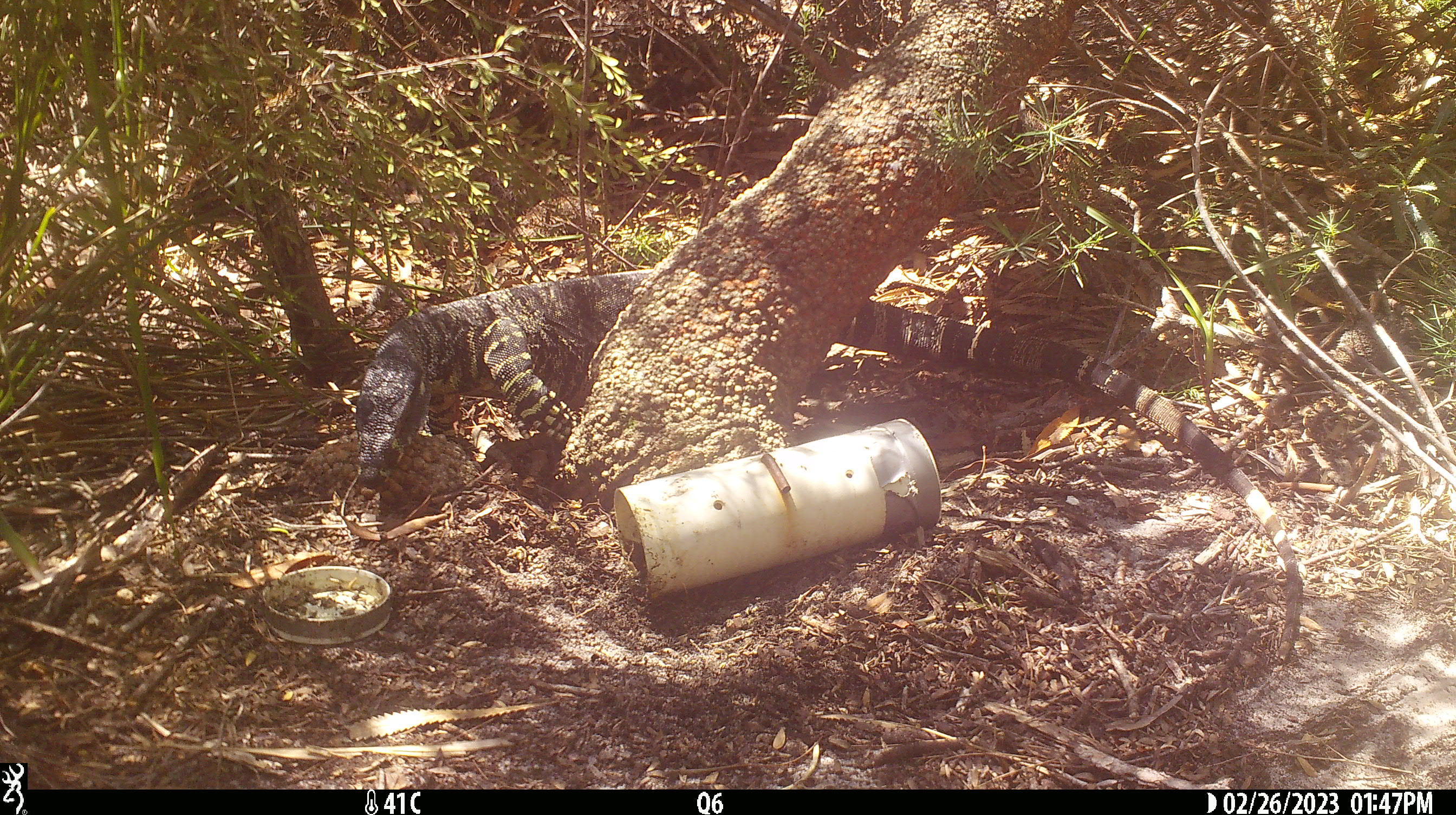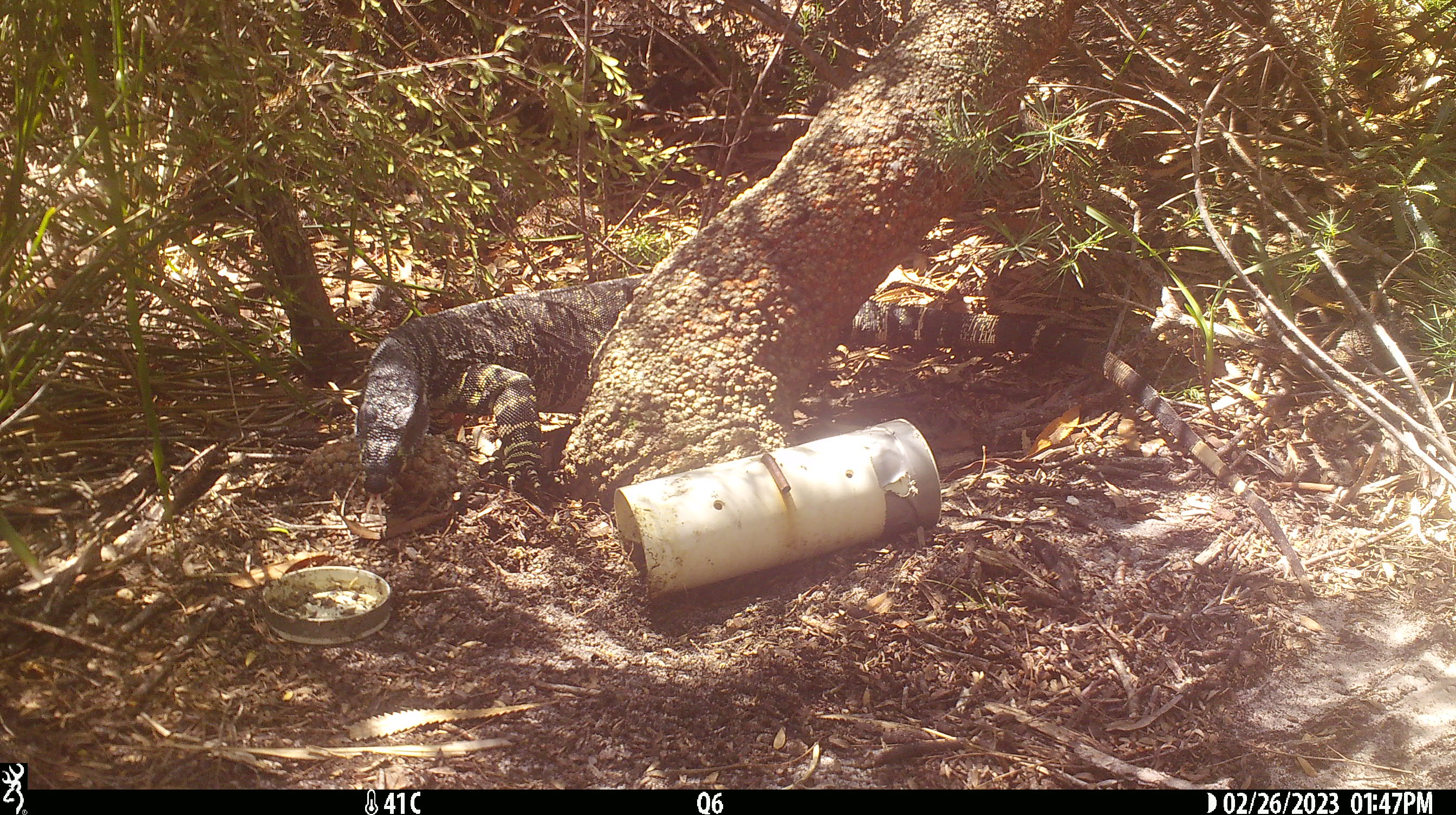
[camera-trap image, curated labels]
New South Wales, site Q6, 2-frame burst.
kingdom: Animalia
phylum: Chordata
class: Reptilia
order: Squamata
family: Varanidae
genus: Varanus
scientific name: Varanus varius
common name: lace monitor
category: goanna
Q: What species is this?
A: Goanna (lace monitor) (Varanus varius).